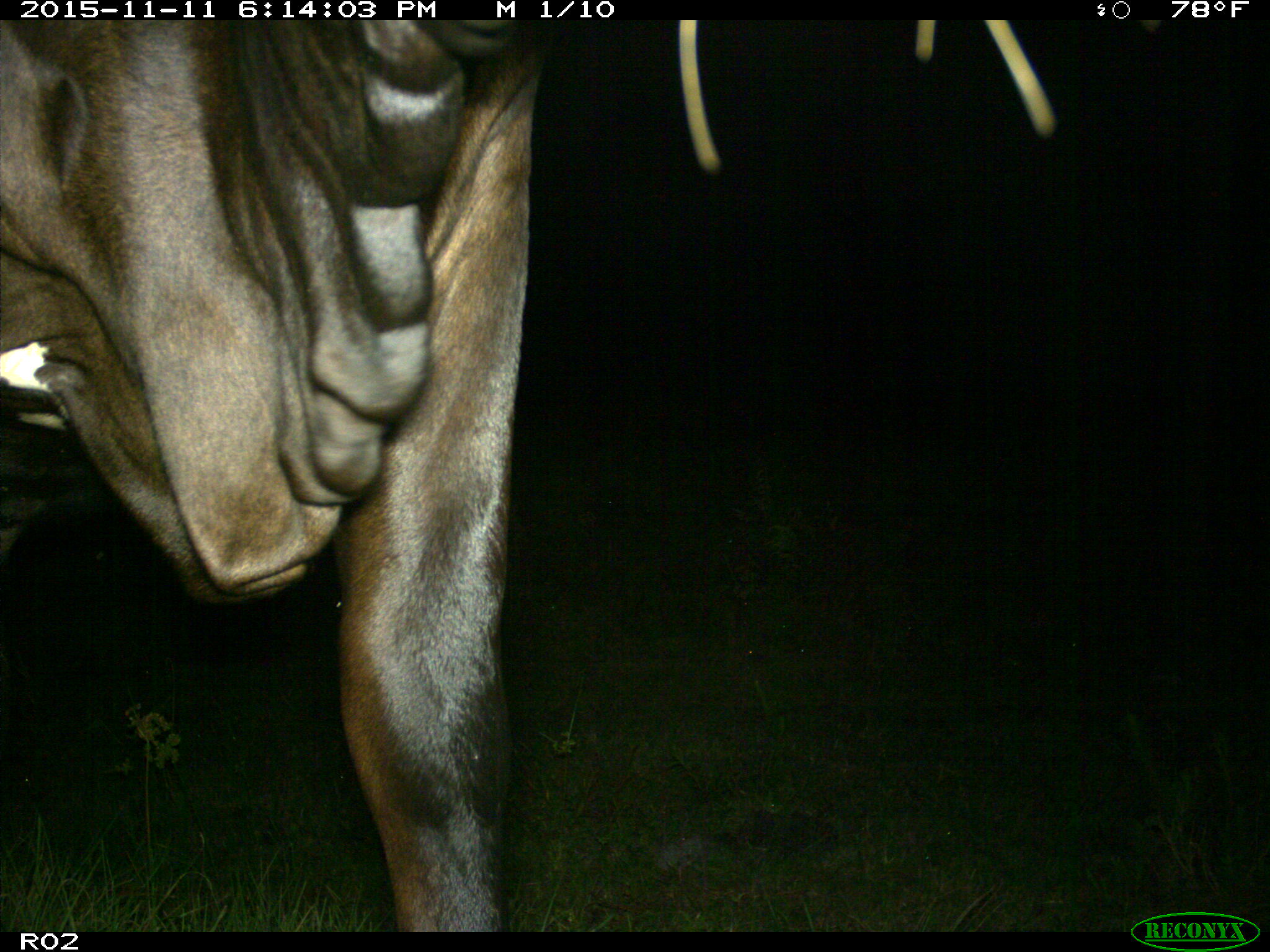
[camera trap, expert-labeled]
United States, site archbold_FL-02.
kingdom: Animalia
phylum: Chordata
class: Mammalia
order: Artiodactyla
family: Bovidae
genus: Bos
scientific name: Bos taurus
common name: domestic cow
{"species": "Bos taurus (domestic cow)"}